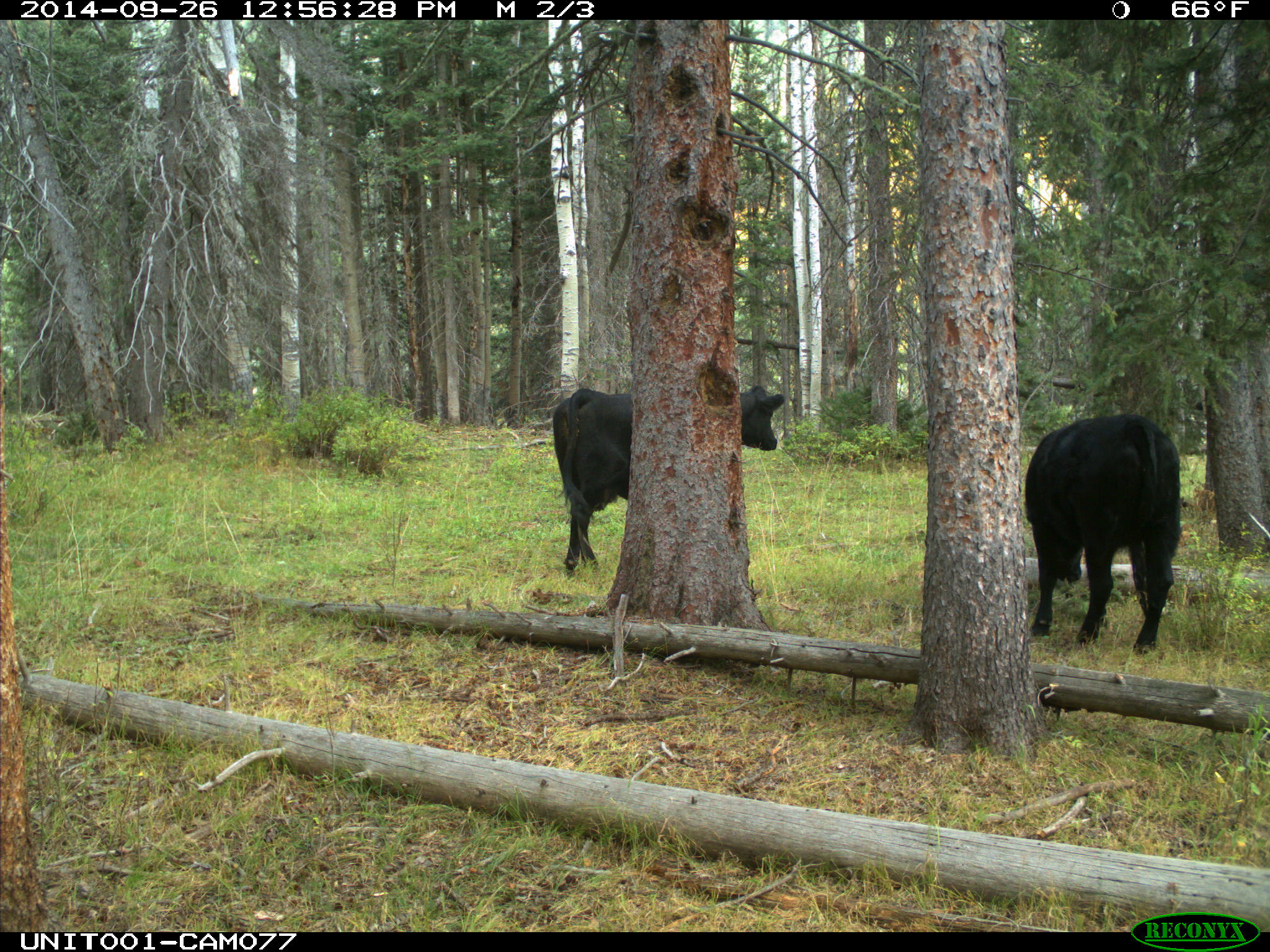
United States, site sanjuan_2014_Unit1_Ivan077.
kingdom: Animalia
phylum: Chordata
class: Mammalia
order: Artiodactyla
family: Bovidae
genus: Bos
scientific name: Bos taurus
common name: domestic cow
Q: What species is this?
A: Bos taurus (domestic cow).